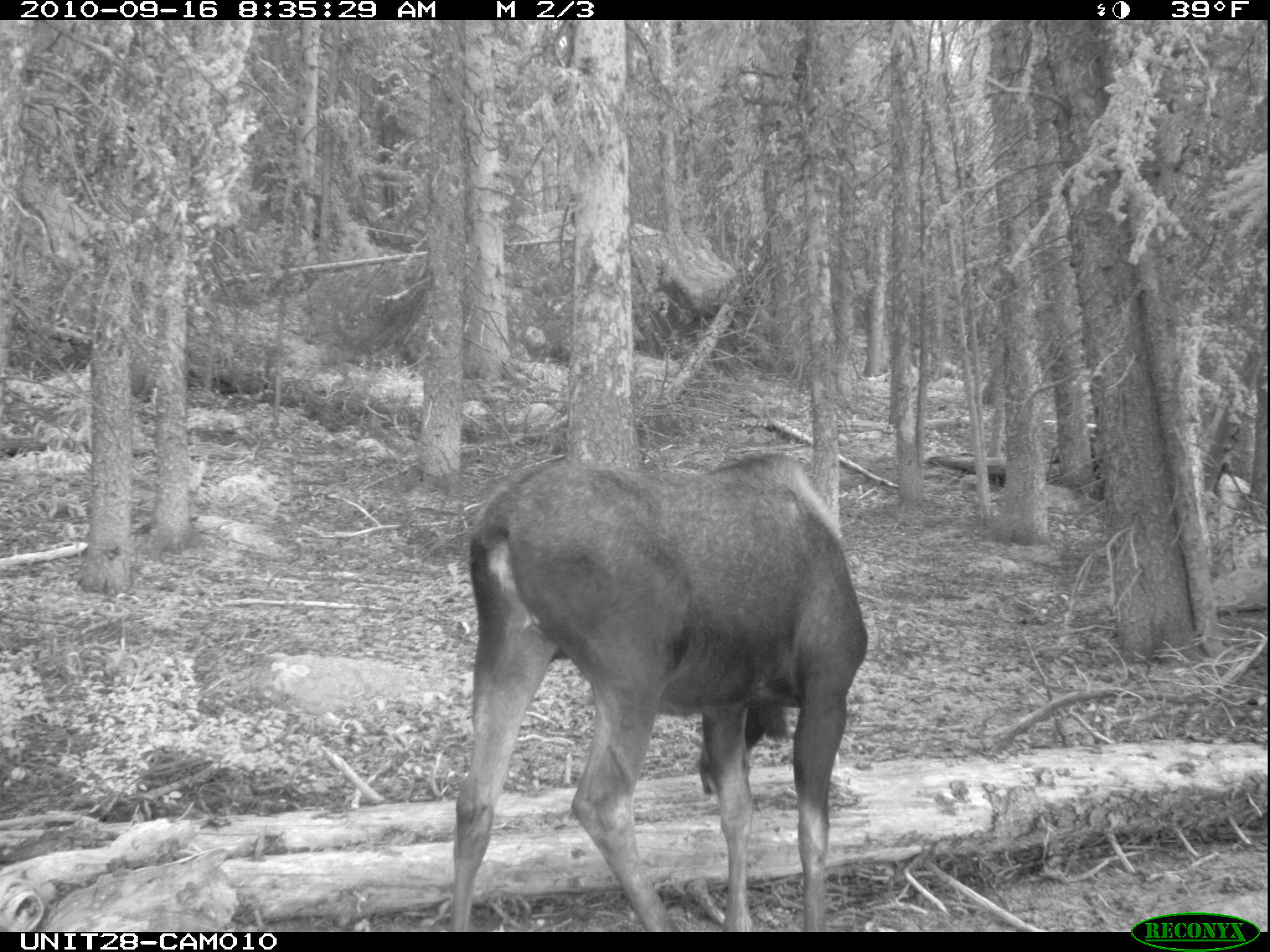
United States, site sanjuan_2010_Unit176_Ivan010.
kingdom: Animalia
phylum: Chordata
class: Mammalia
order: Artiodactyla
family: Cervidae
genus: Alces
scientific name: Alces alces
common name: moose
Alces alces (moose).